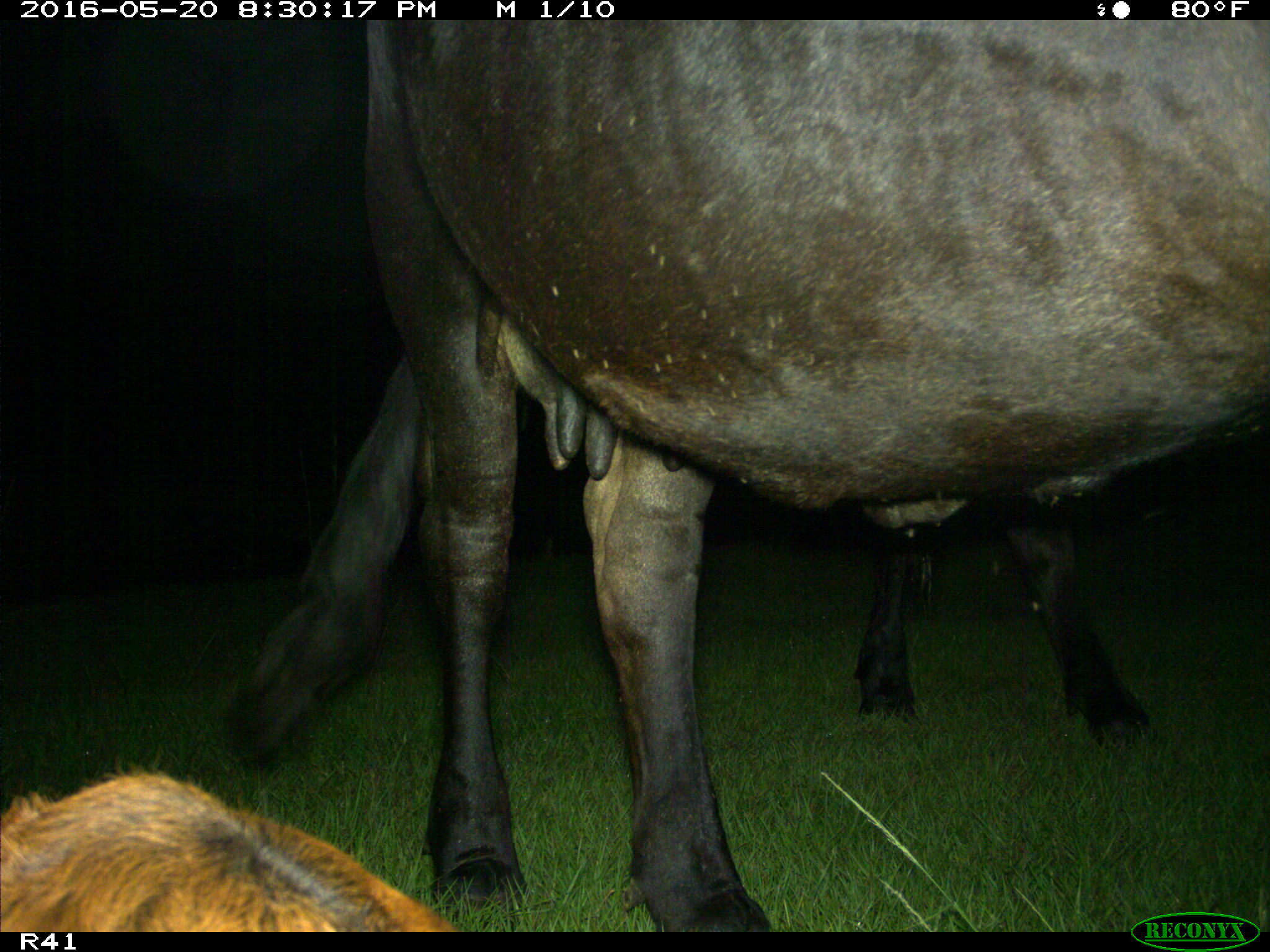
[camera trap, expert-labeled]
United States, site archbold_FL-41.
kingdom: Animalia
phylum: Chordata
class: Mammalia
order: Artiodactyla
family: Bovidae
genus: Bos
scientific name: Bos taurus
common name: domestic cow